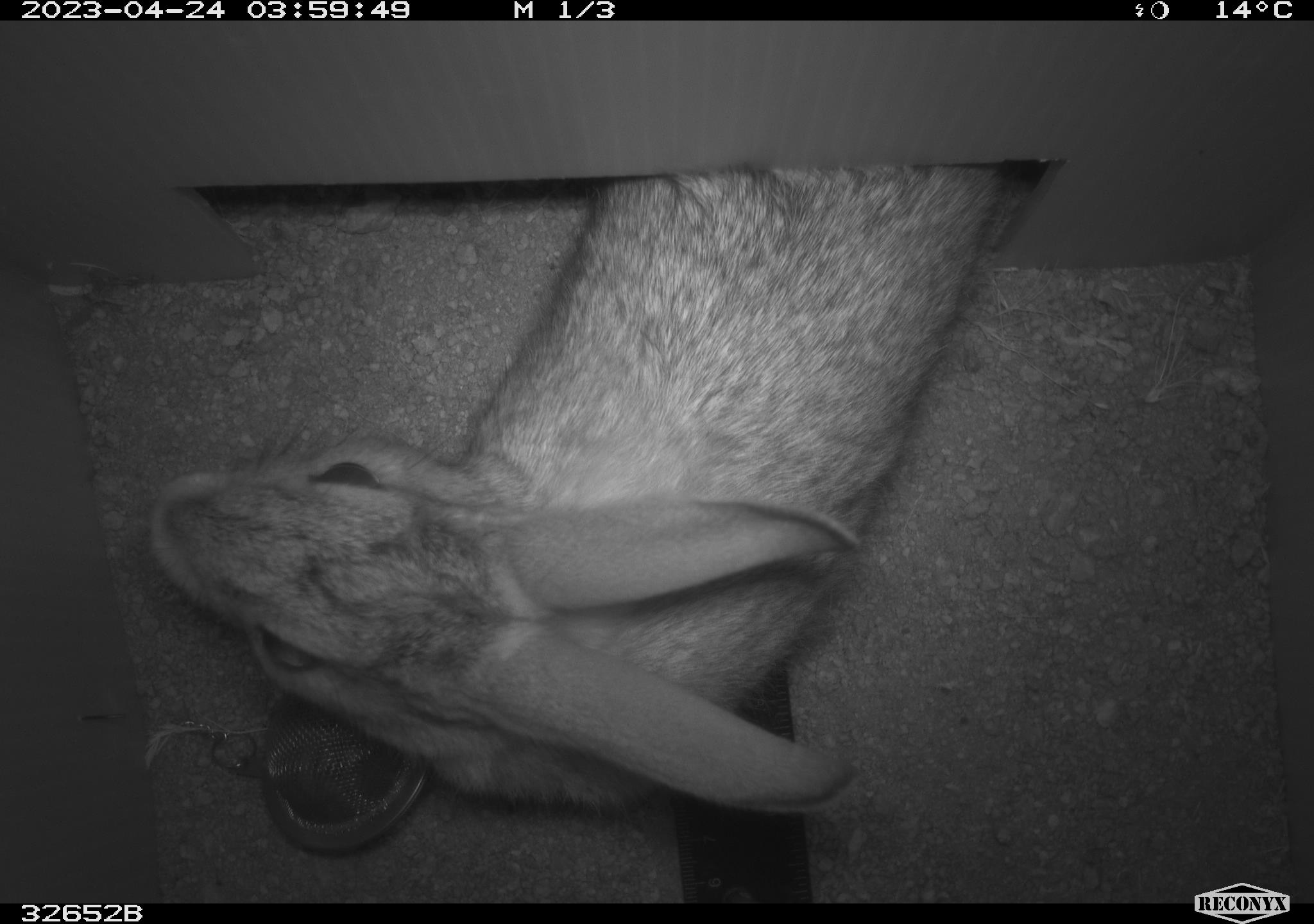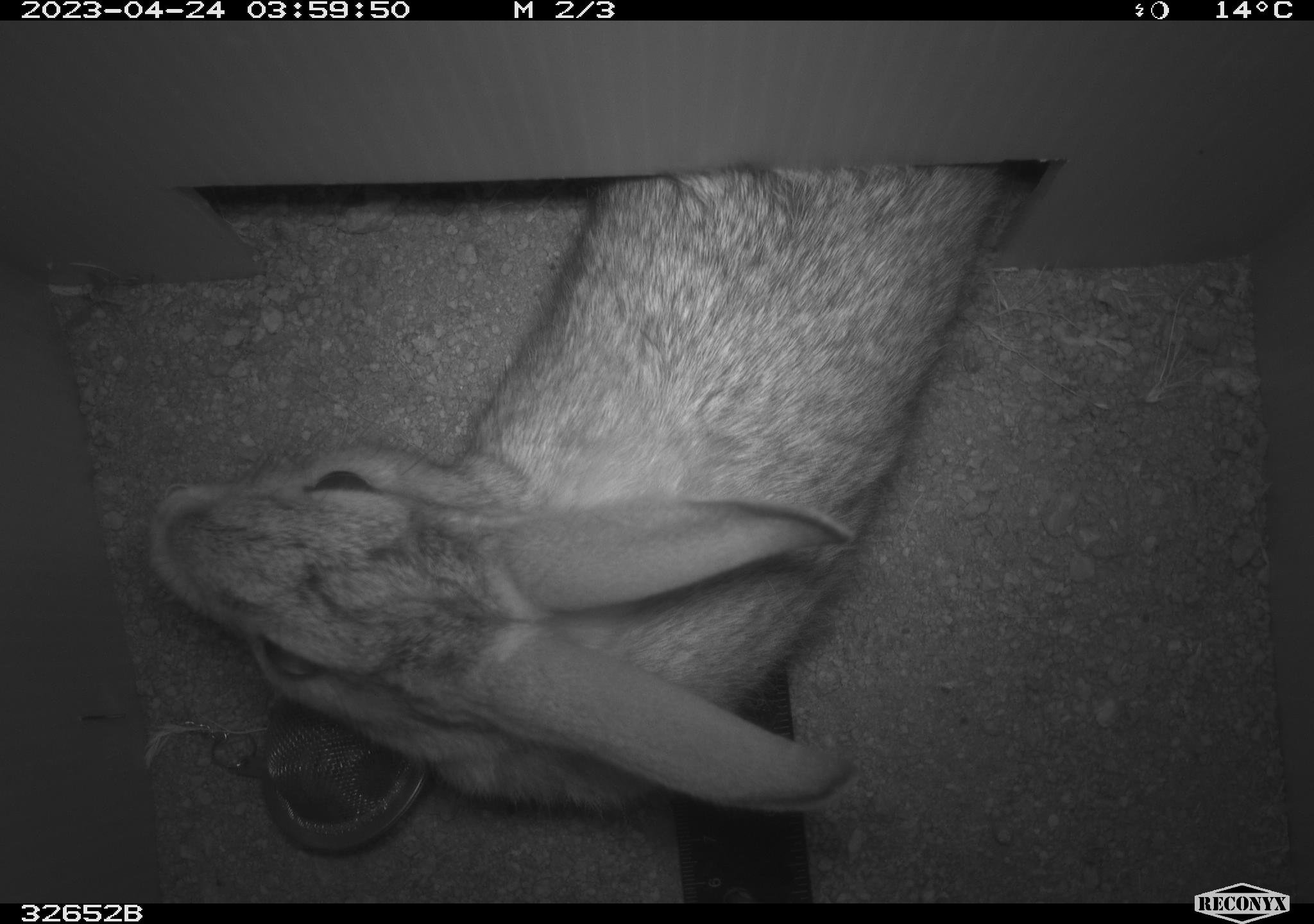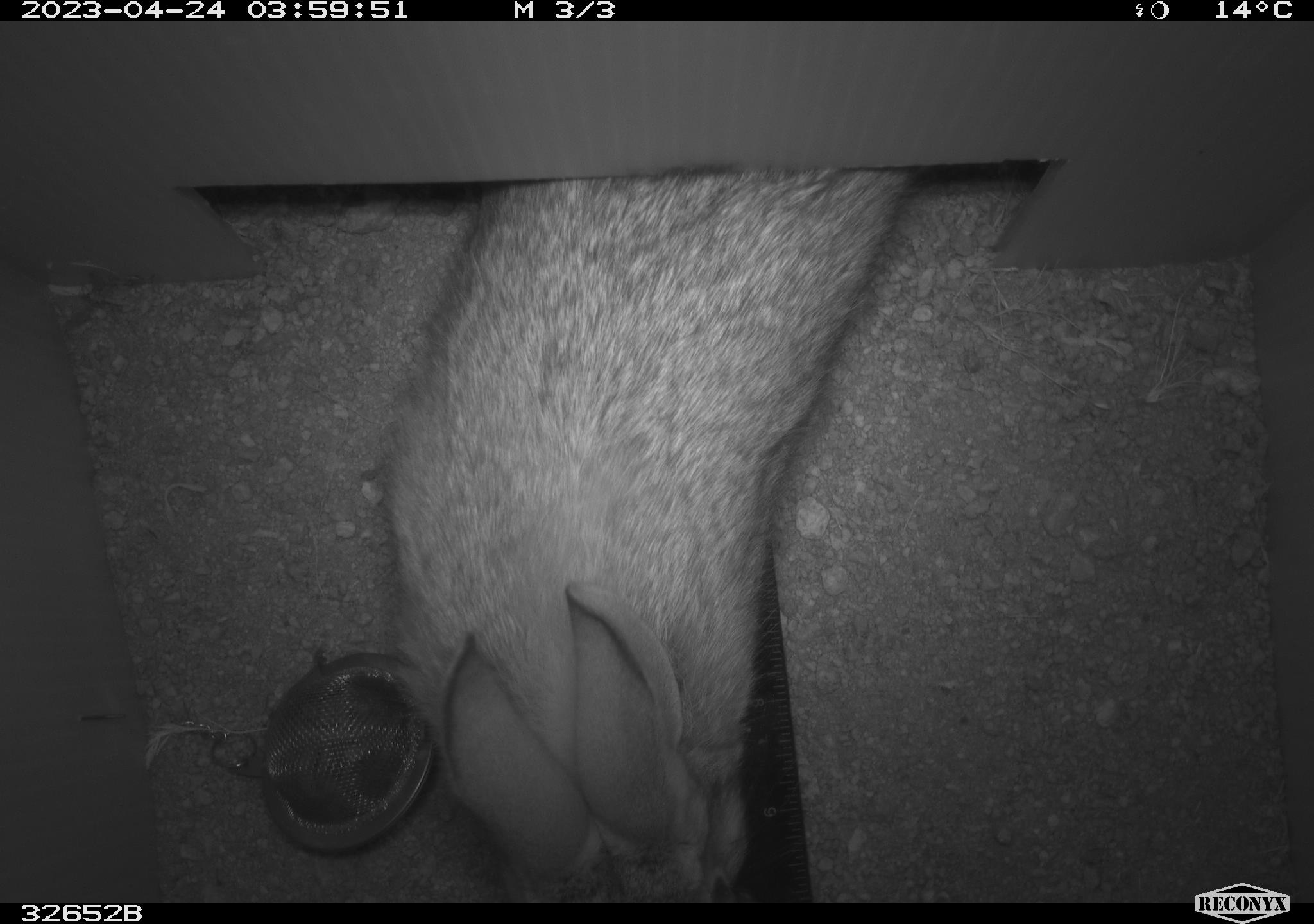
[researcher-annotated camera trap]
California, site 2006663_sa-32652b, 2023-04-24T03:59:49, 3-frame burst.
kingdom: Animalia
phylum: Chordata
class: Mammalia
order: Lagomorpha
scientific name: Lagomorpha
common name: hares, rabbits, and pikas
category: lagomorpha order